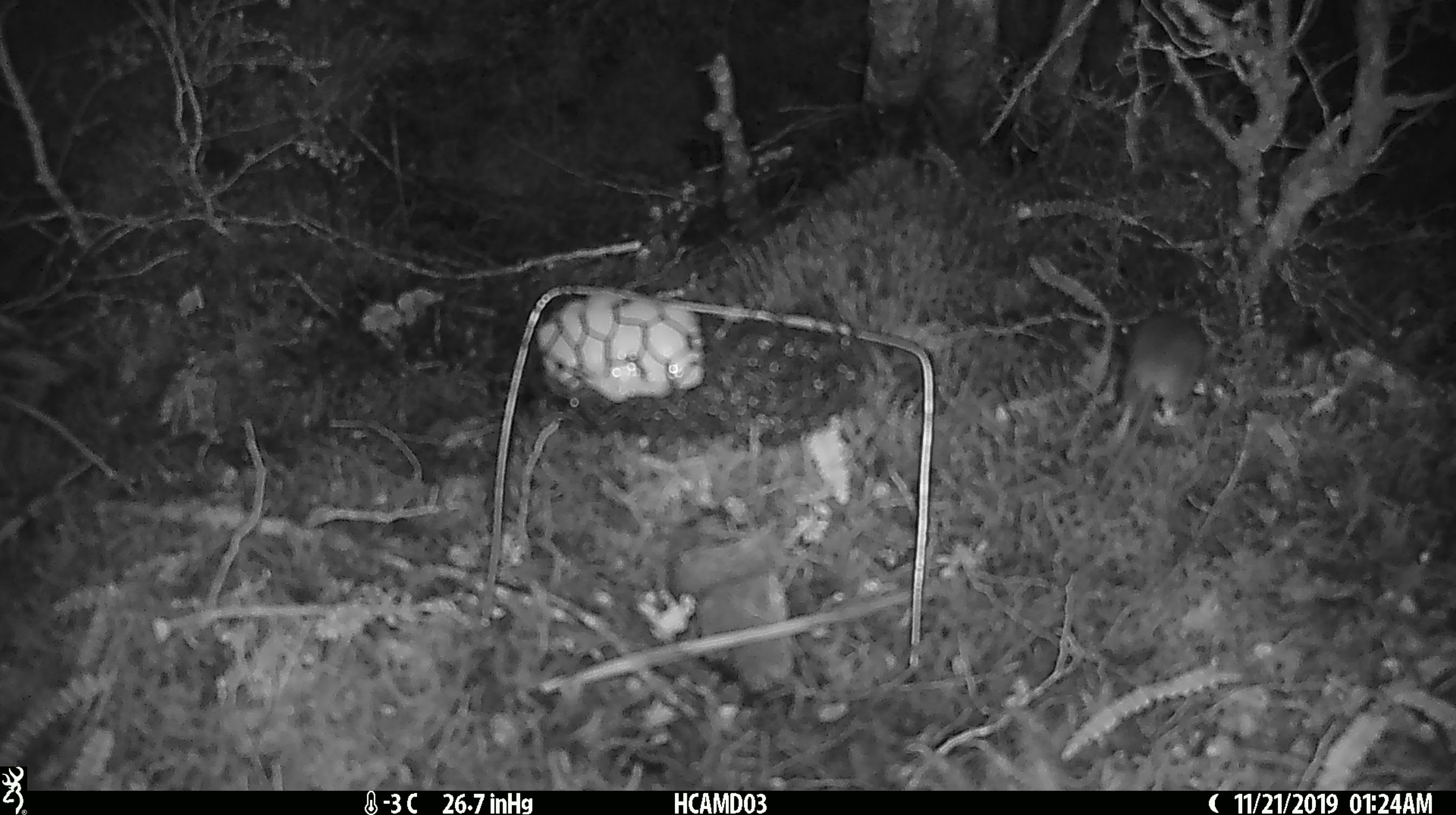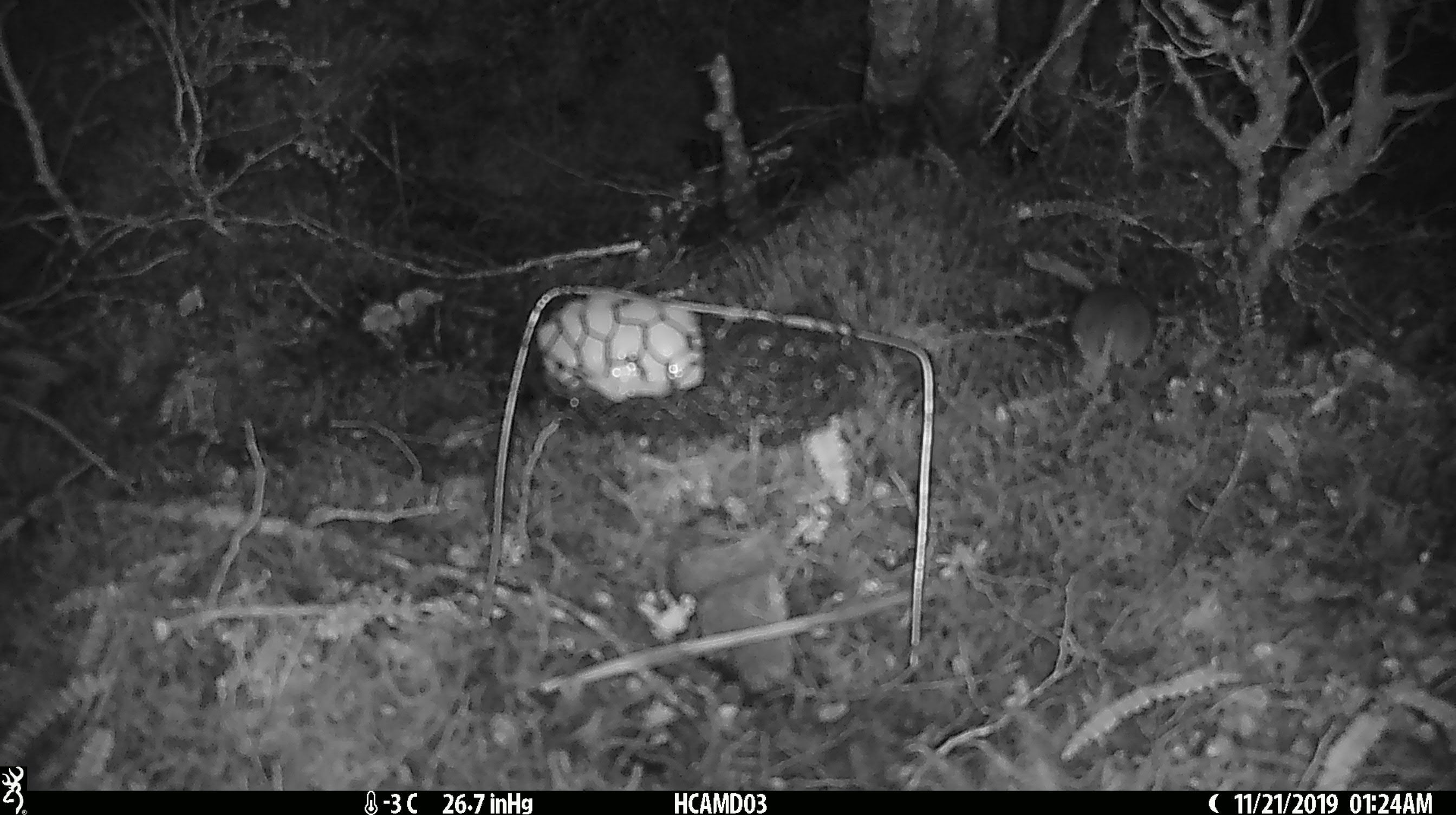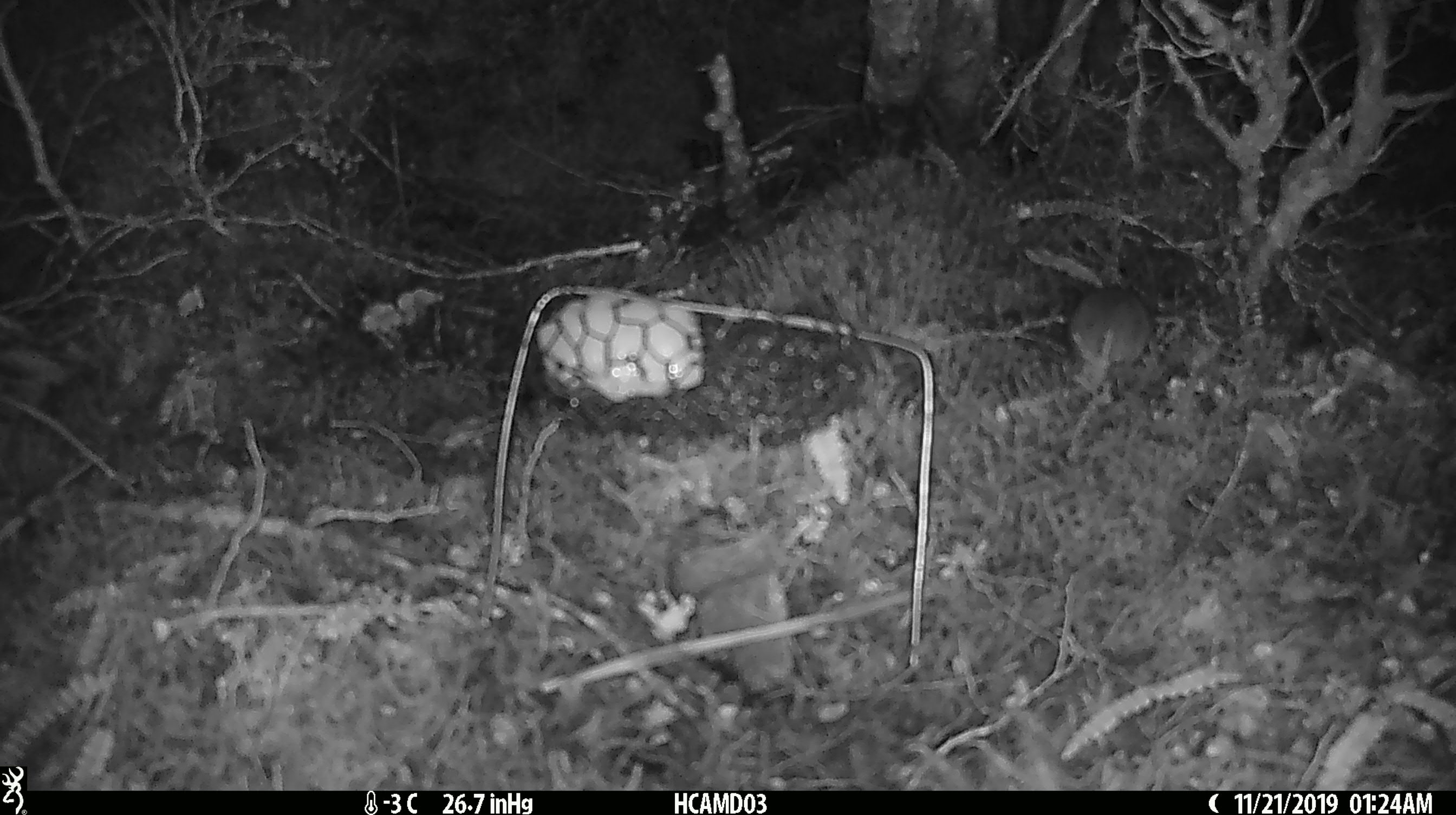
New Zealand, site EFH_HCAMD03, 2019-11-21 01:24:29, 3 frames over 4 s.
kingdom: Animalia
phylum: Chordata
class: Mammalia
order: Rodentia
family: Muridae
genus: Mus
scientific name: Mus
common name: mouse